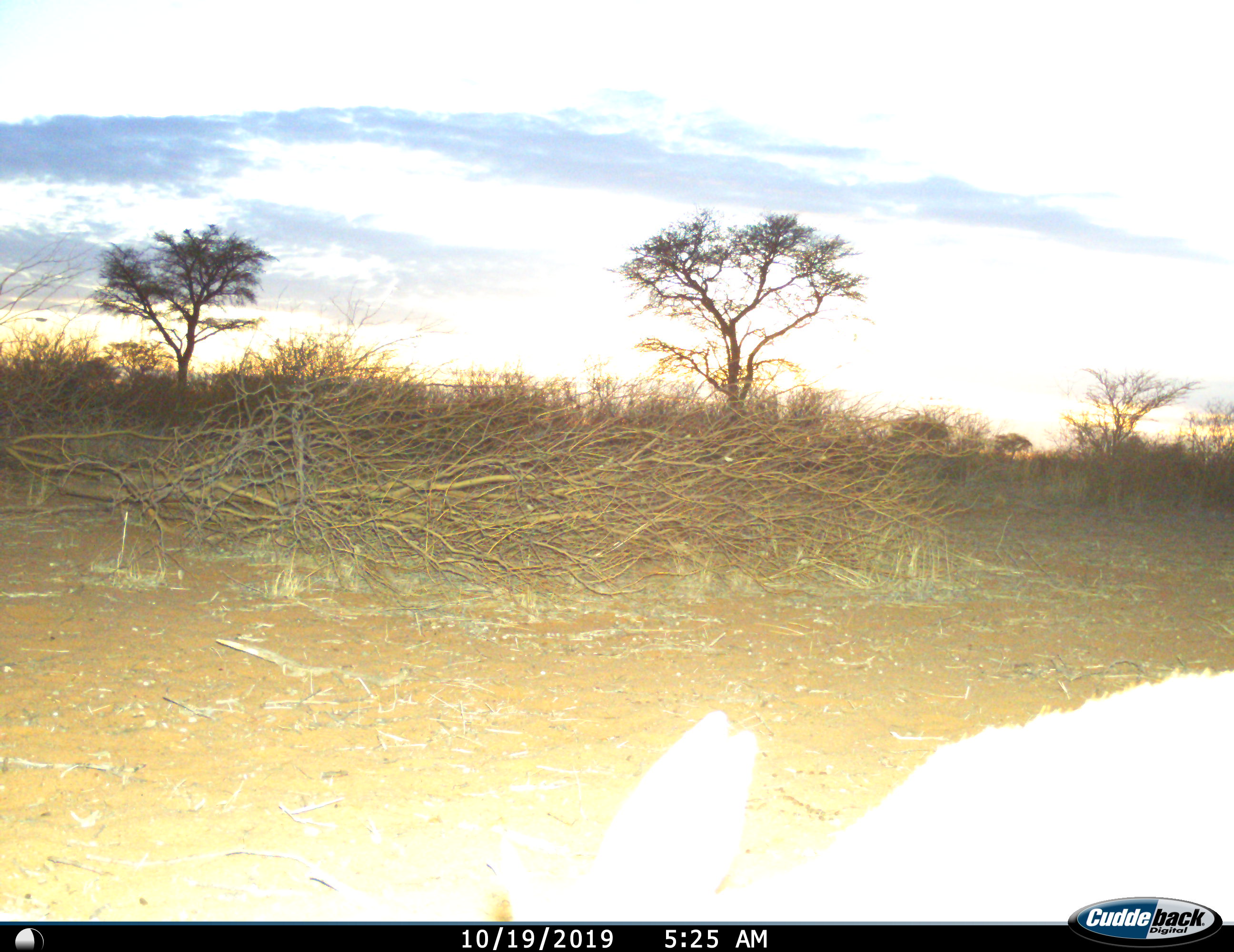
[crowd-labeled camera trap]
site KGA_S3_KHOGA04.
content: unidentified animal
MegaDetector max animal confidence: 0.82